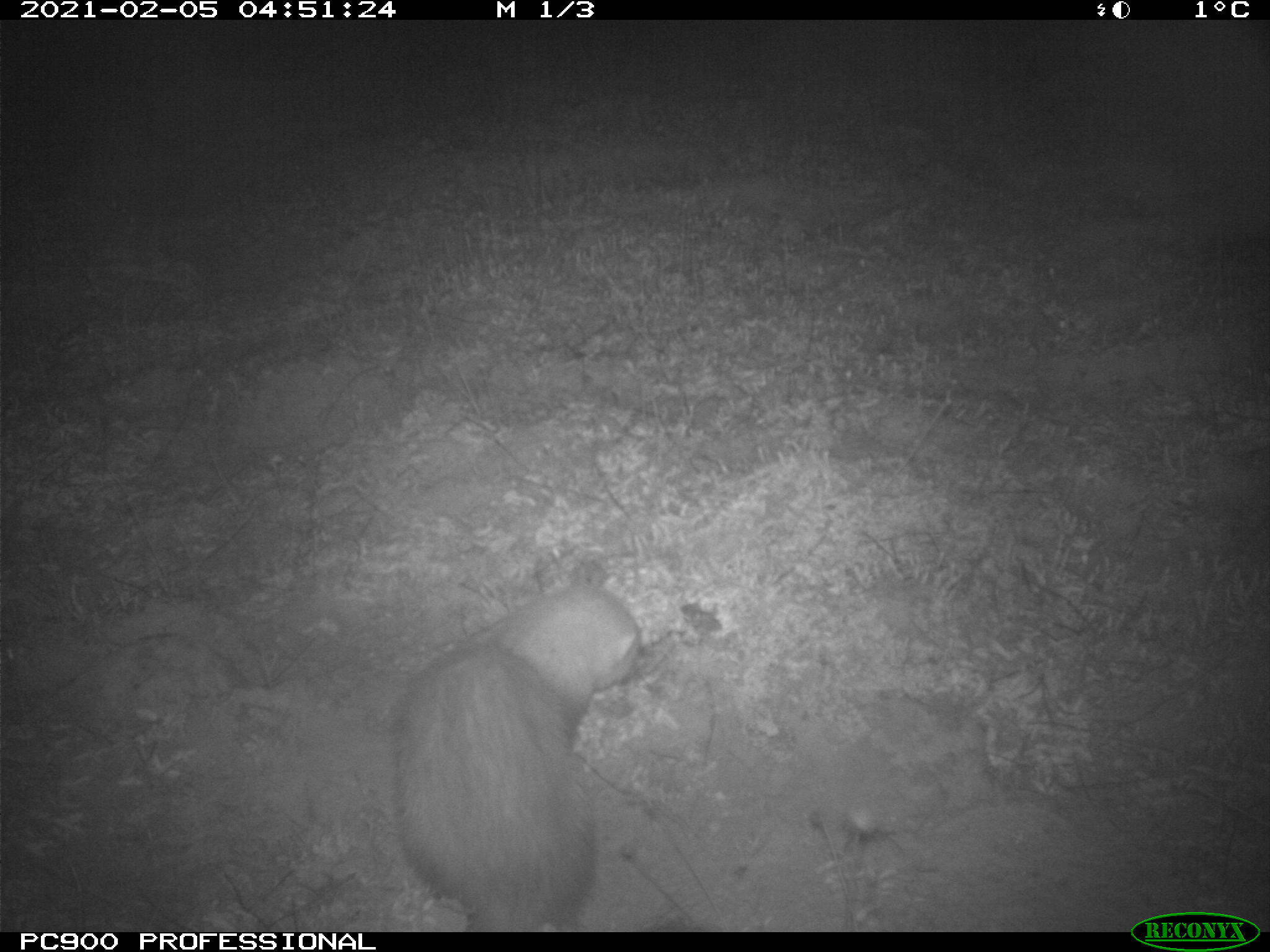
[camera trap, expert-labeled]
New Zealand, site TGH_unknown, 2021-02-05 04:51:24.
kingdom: Animalia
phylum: Chordata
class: Mammalia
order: Carnivora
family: Mustelidae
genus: Mustela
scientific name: Mustela furo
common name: ferret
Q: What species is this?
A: Ferret (Mustela furo).